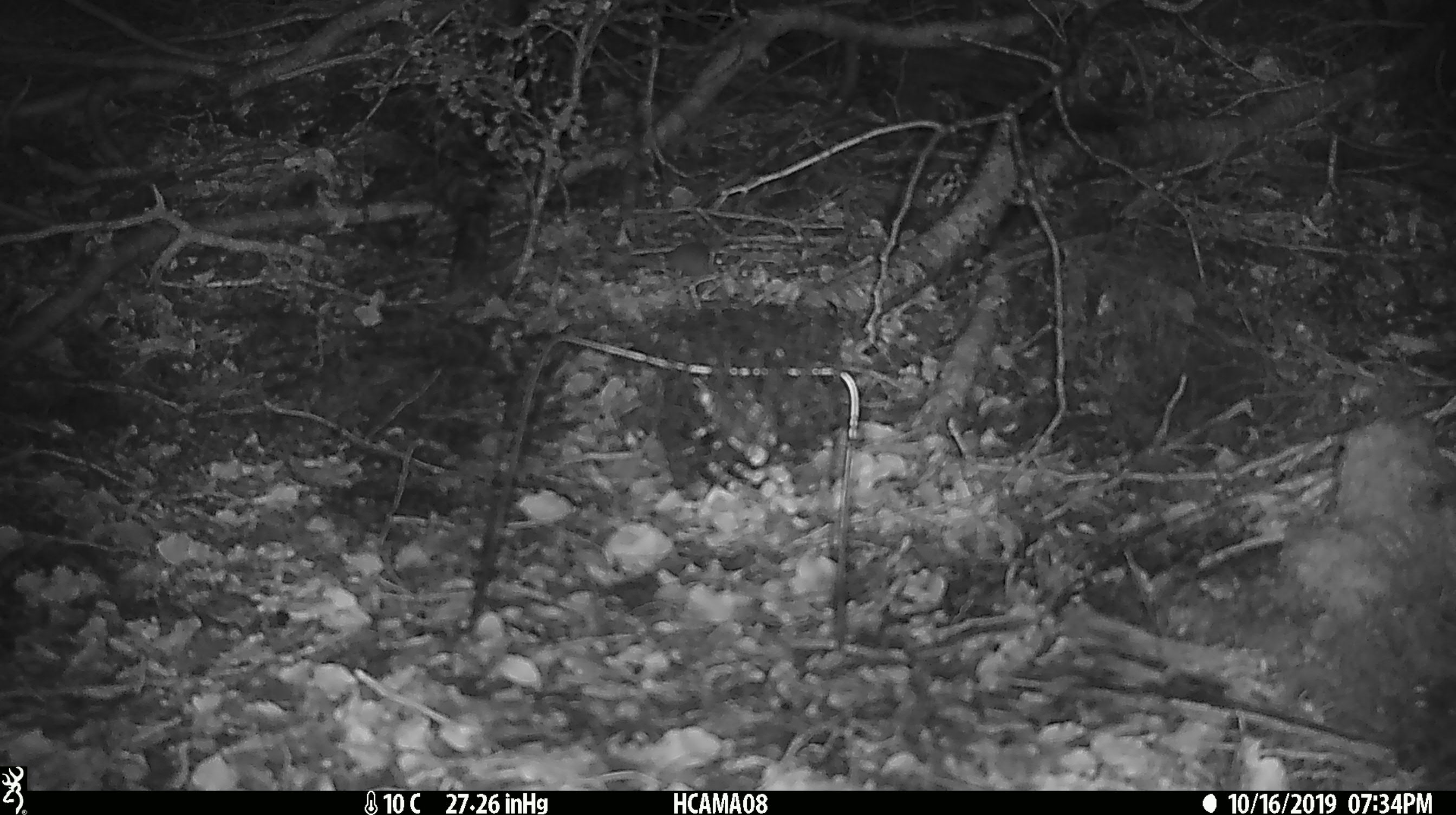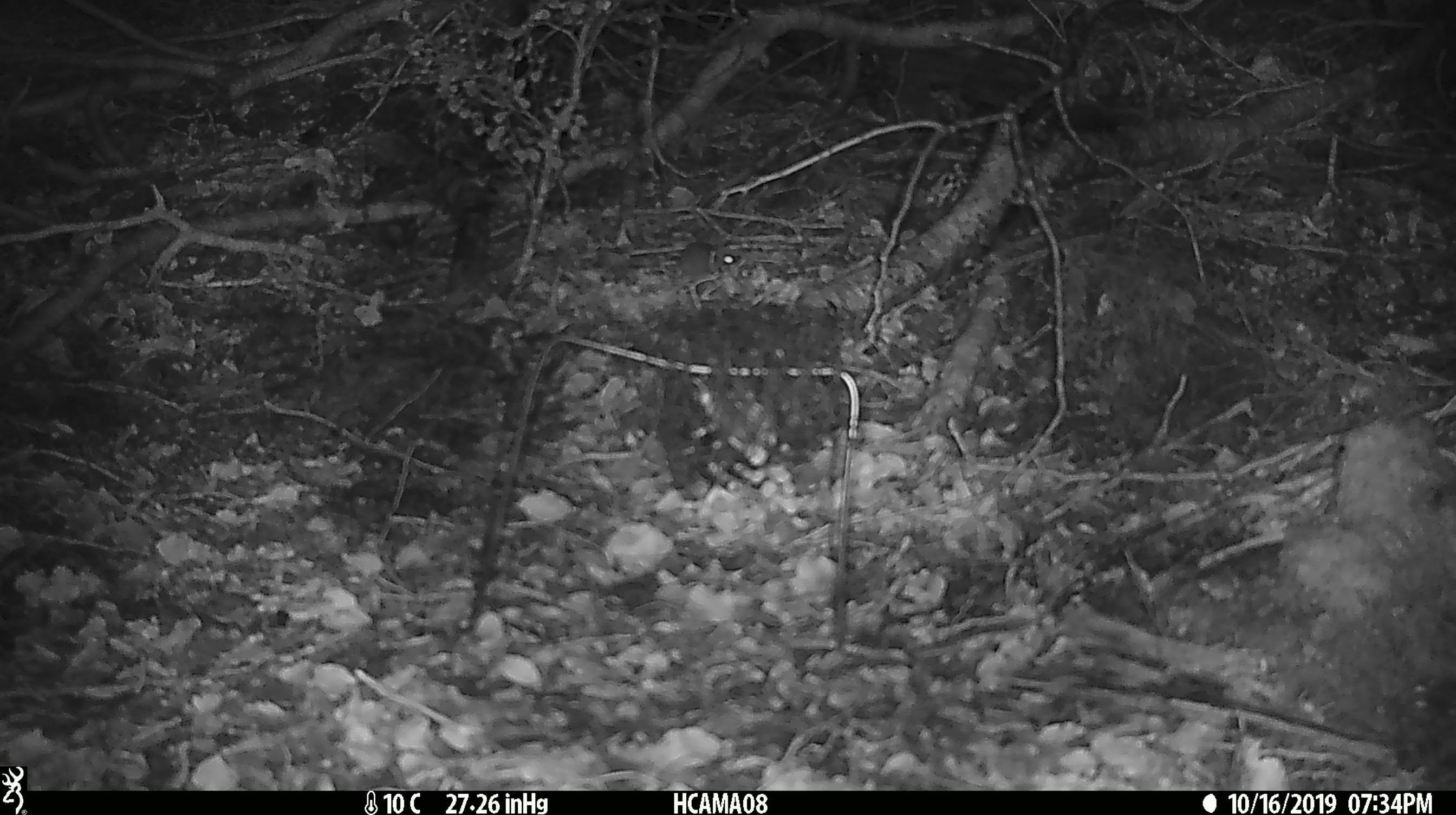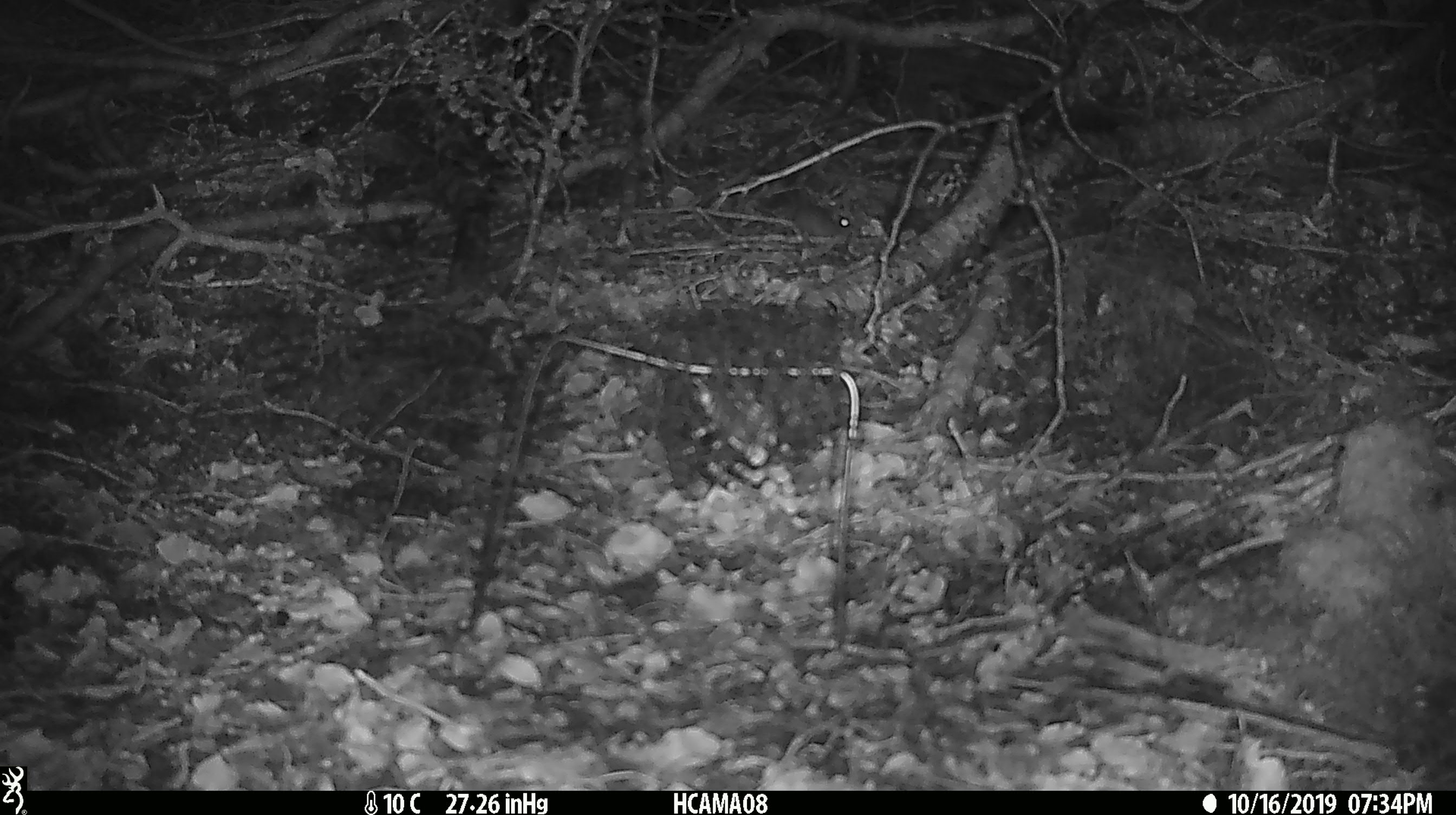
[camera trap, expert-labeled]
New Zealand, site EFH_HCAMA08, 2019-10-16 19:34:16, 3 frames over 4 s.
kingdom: Animalia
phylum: Chordata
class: Mammalia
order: Rodentia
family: Muridae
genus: Mus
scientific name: Mus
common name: mouse